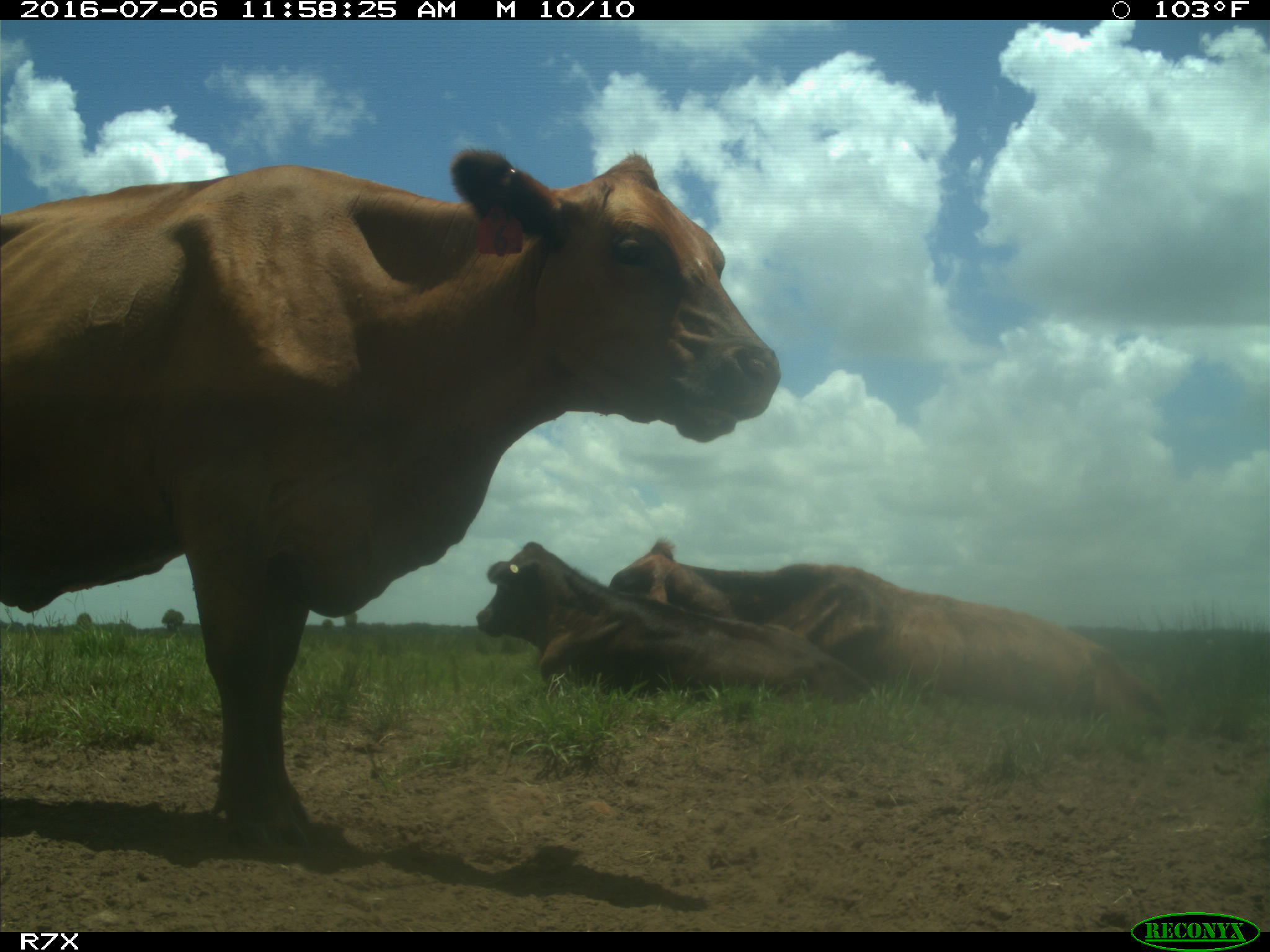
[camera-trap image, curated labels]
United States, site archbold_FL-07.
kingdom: Animalia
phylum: Chordata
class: Mammalia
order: Artiodactyla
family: Bovidae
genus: Bos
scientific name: Bos taurus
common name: domestic cow